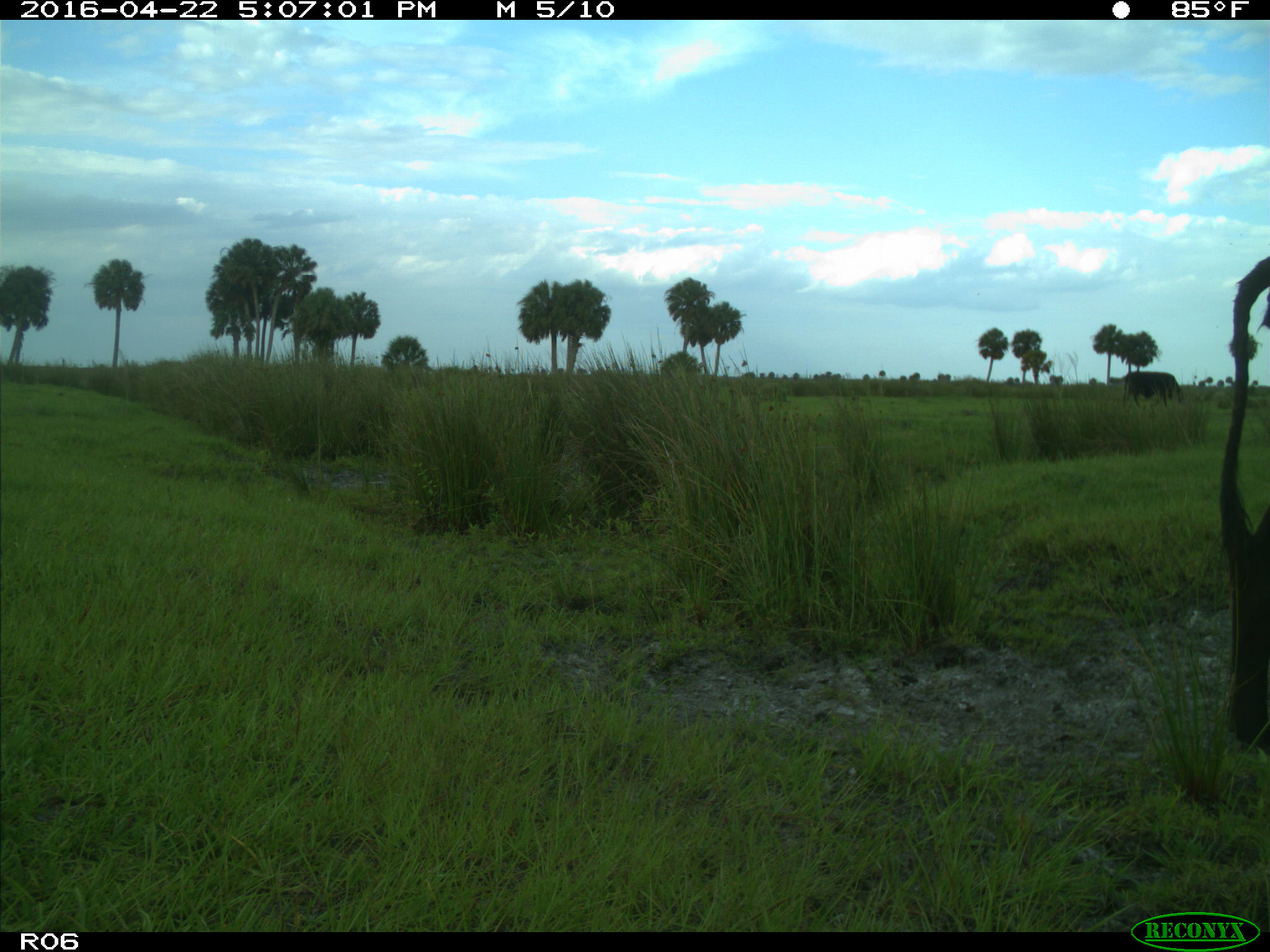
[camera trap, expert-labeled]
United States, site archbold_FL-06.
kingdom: Animalia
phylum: Chordata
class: Mammalia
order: Artiodactyla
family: Bovidae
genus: Bos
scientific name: Bos taurus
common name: domestic cow